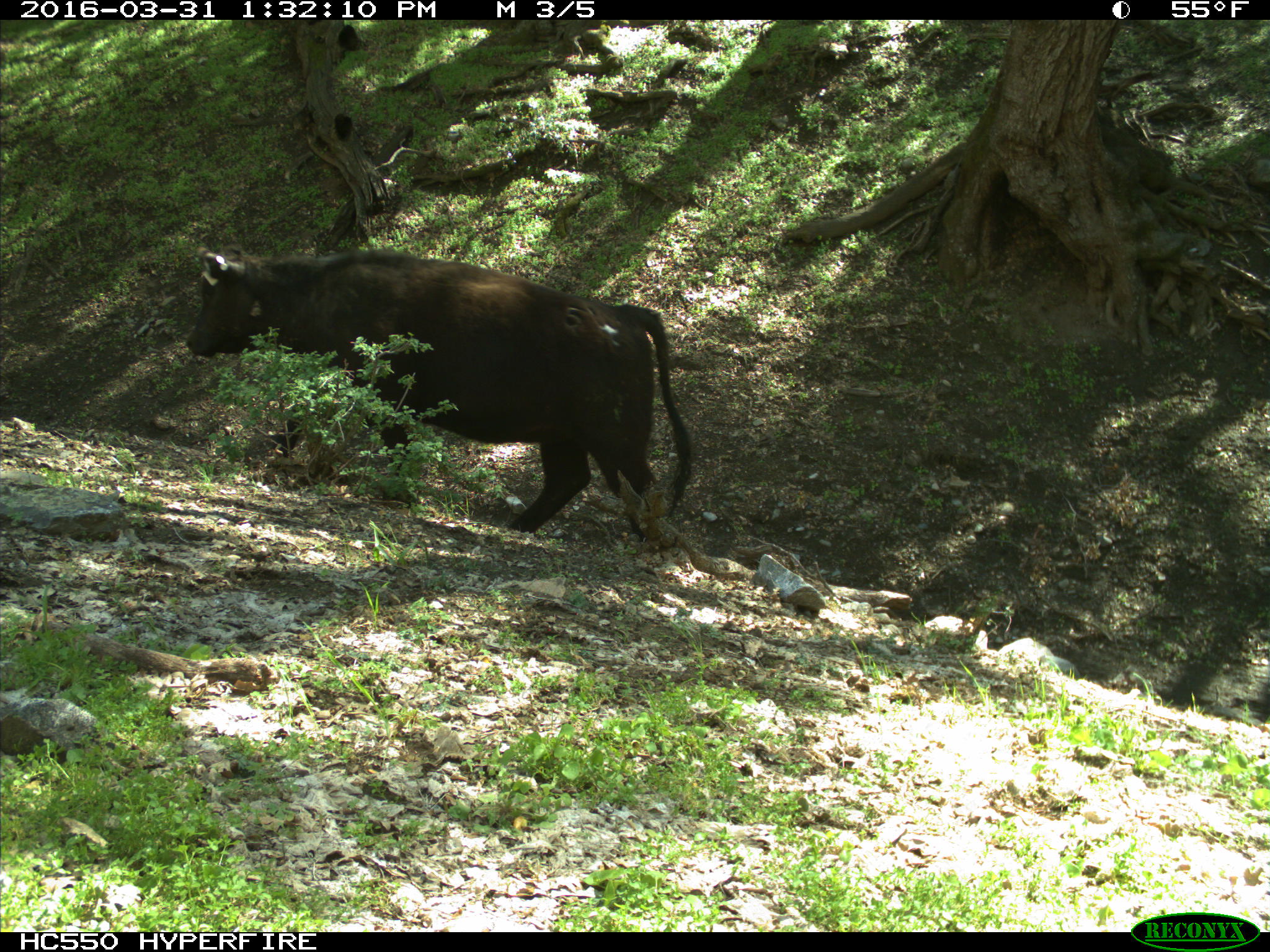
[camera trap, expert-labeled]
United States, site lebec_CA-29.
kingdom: Animalia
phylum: Chordata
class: Mammalia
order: Artiodactyla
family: Bovidae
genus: Bos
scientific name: Bos taurus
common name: domestic cow